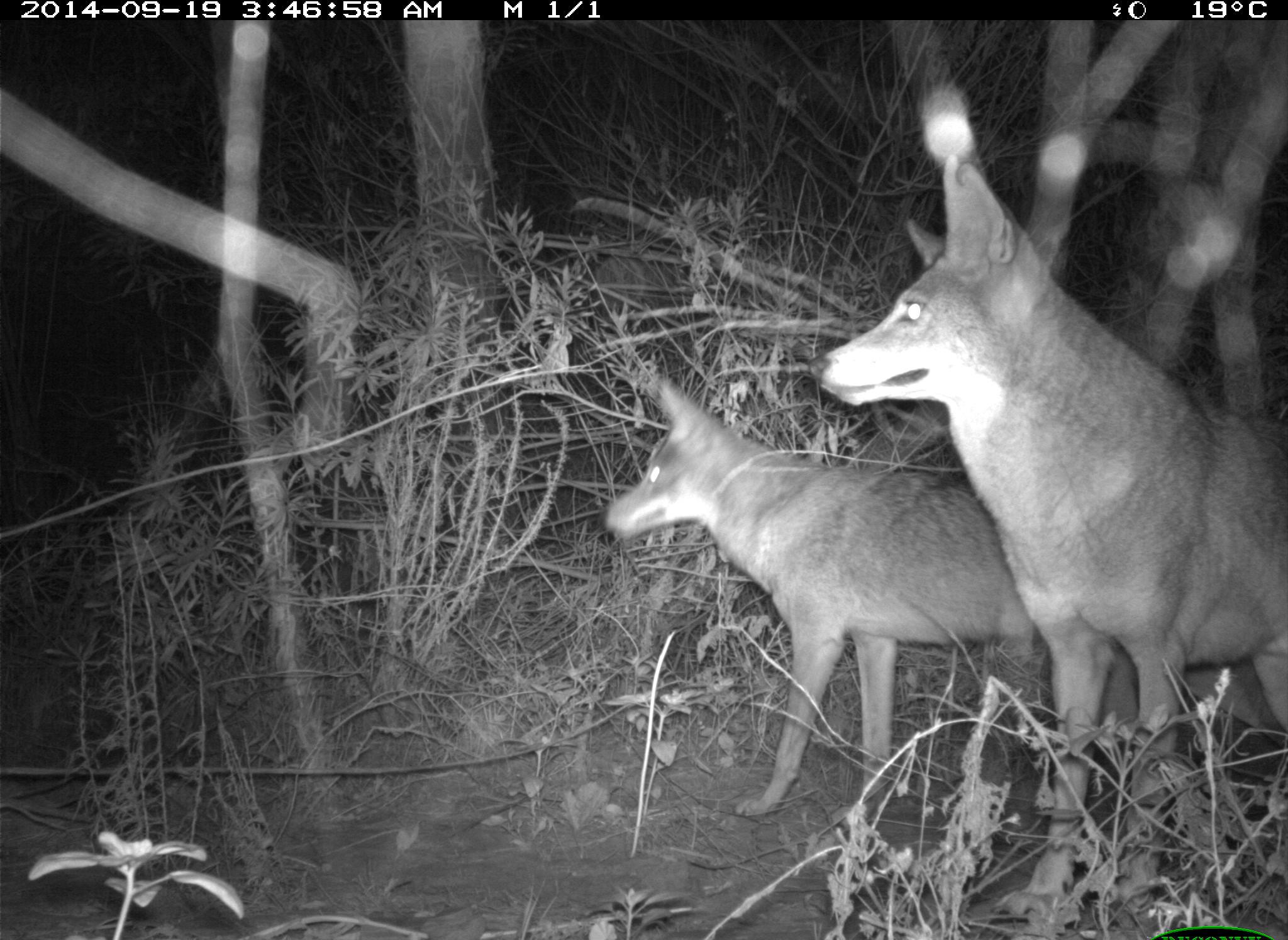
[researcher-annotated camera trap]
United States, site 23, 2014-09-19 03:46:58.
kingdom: Animalia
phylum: Chordata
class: Mammalia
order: Carnivora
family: Canidae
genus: Canis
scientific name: Canis latrans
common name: coyote